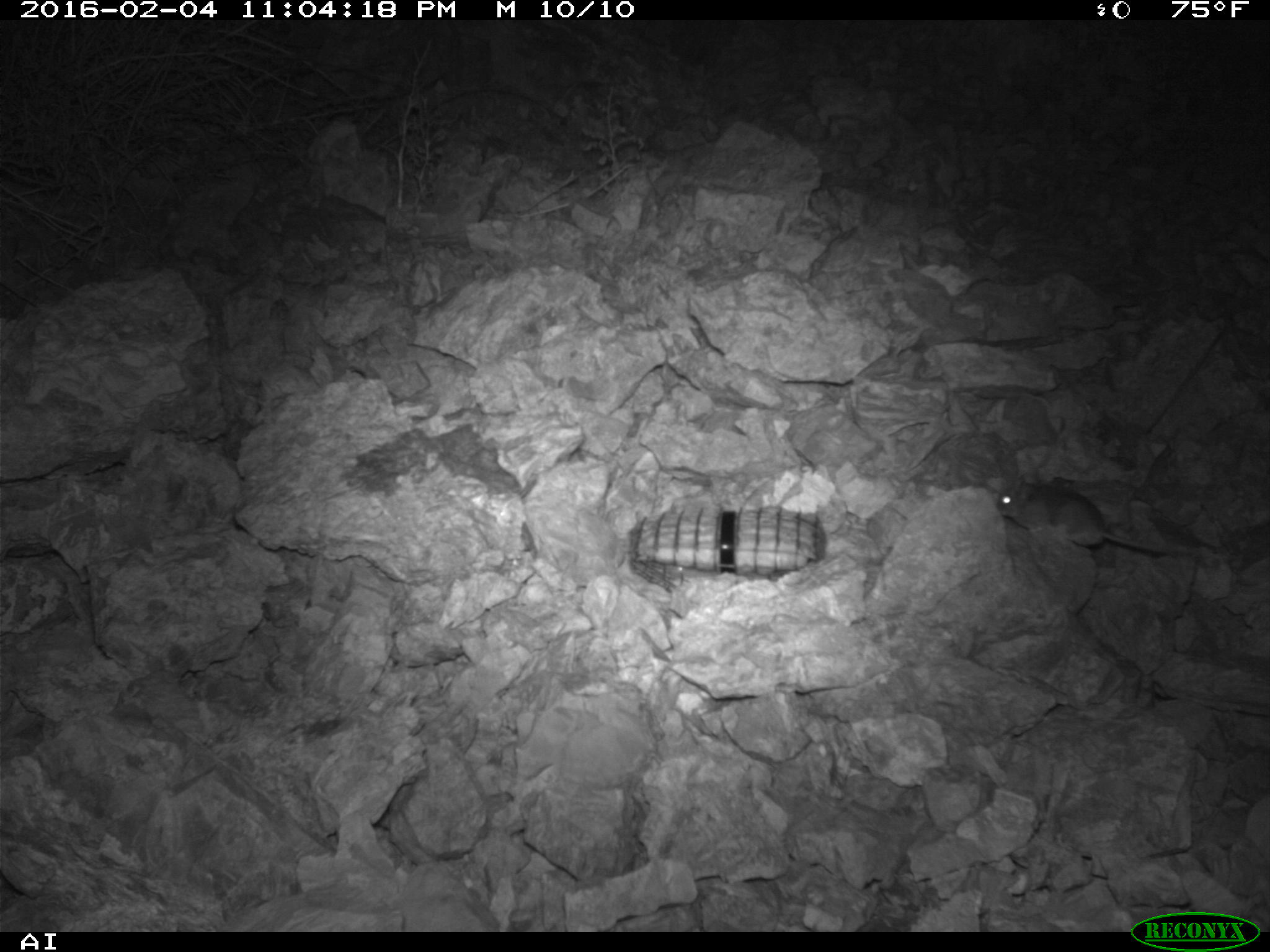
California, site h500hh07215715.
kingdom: Animalia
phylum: Chordata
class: Mammalia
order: Rodentia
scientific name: Rodentia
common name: rodent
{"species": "rodent (Rodentia)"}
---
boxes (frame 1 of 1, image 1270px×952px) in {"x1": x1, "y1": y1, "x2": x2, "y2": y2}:
rodent: {"x1": 997, "y1": 469, "x2": 1183, "y2": 554}